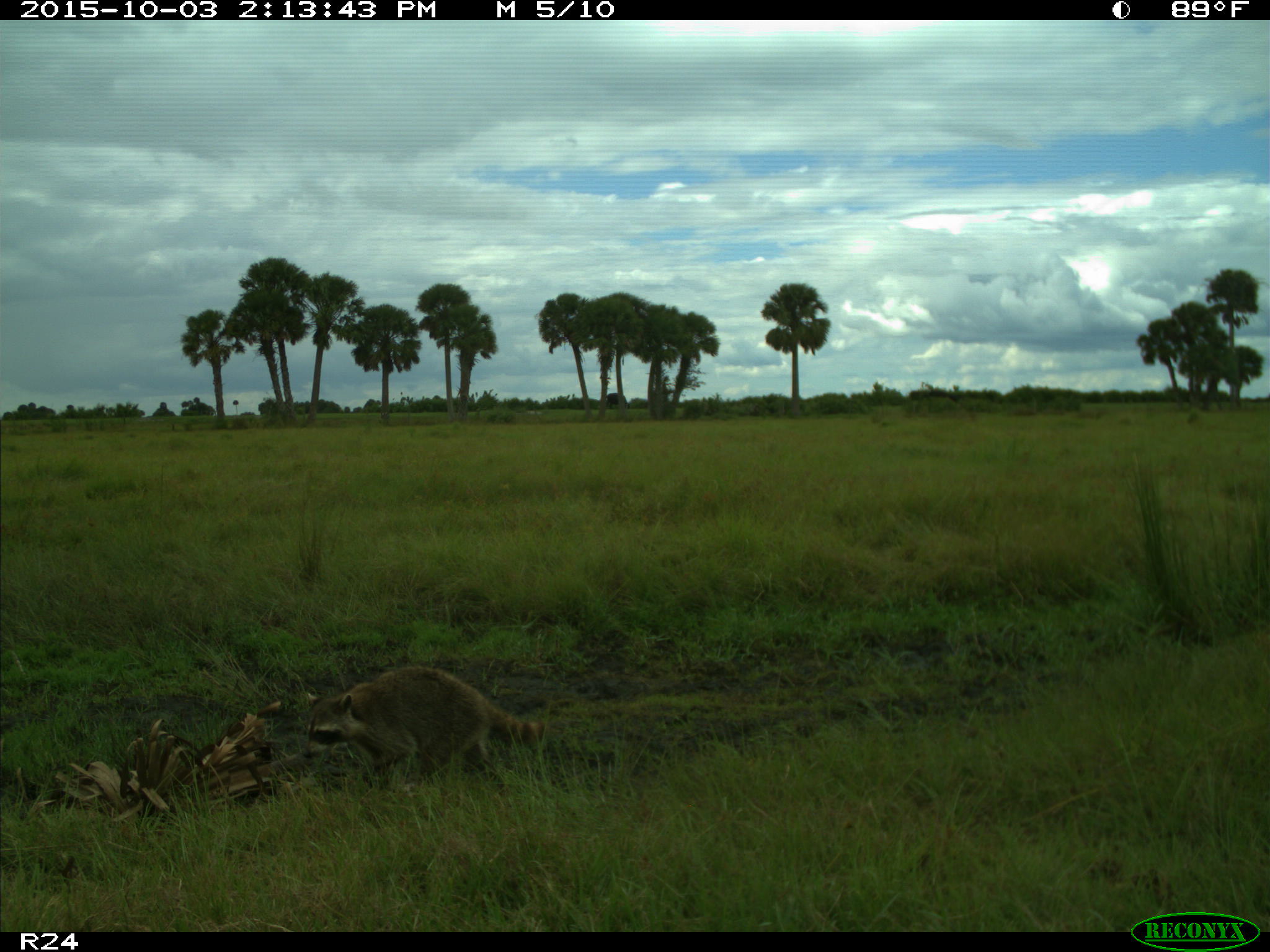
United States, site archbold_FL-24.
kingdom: Animalia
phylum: Chordata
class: Mammalia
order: Carnivora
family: Procyonidae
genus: Procyon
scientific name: Procyon lotor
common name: common raccoon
Procyon lotor (common raccoon).